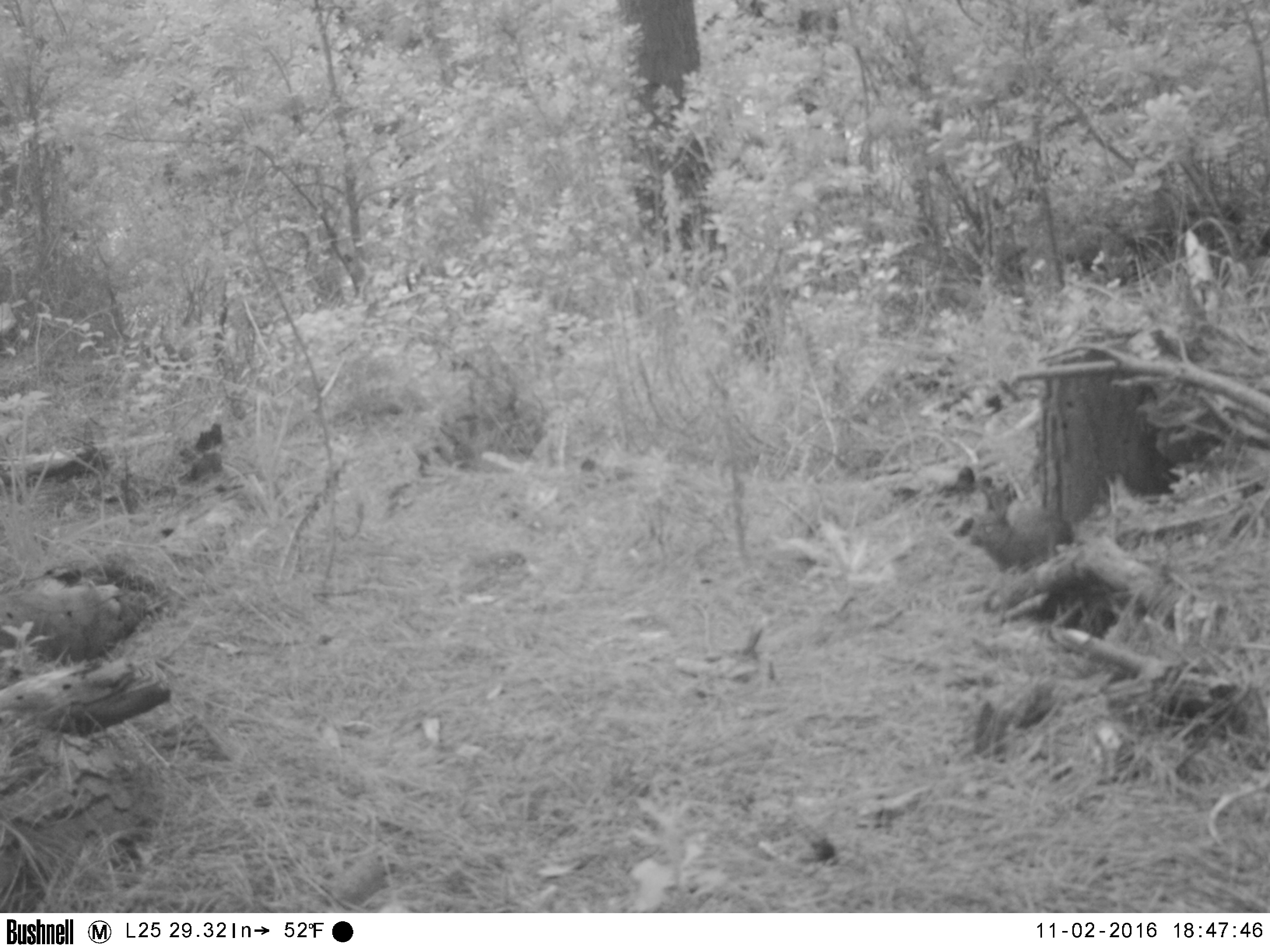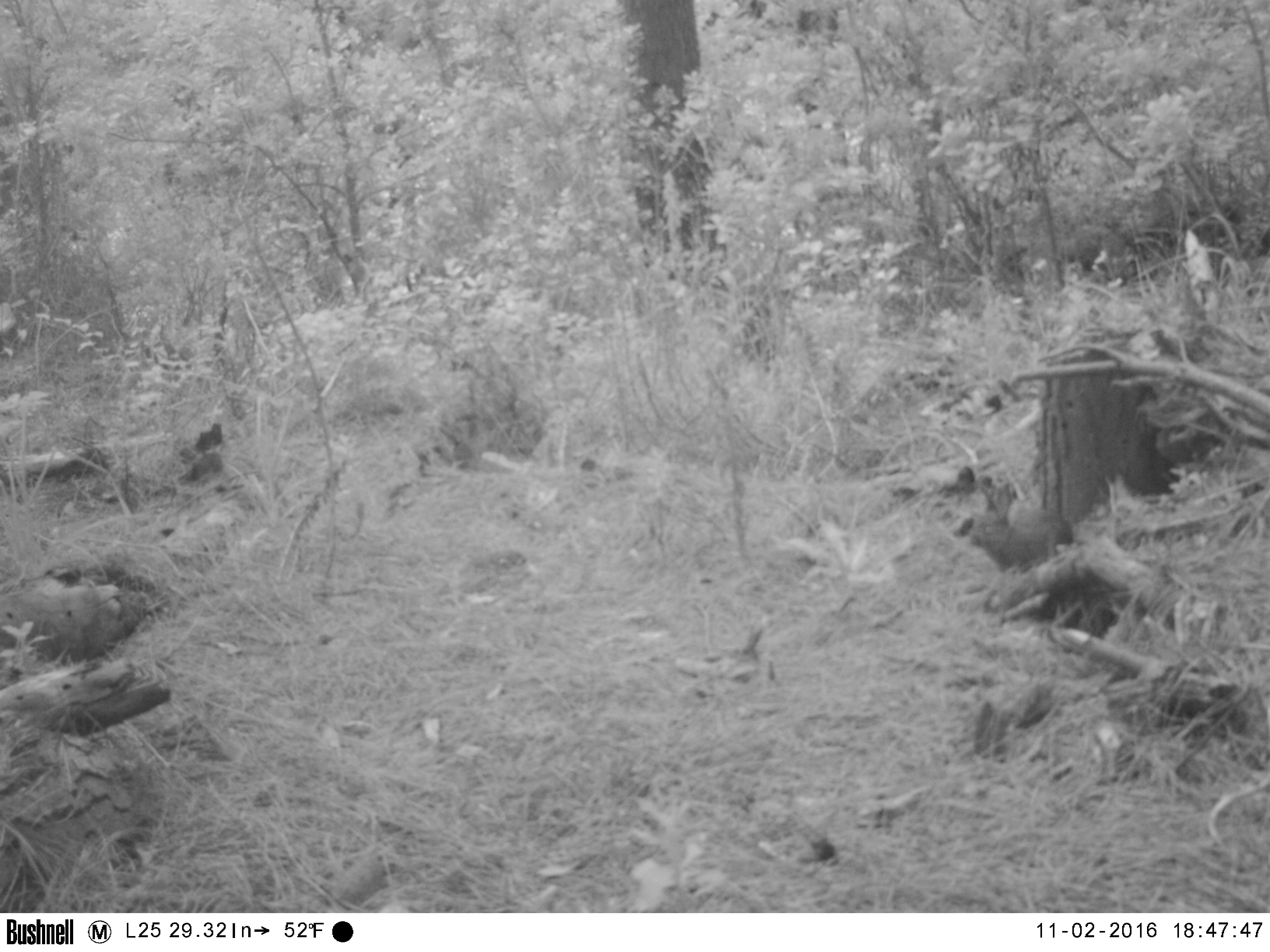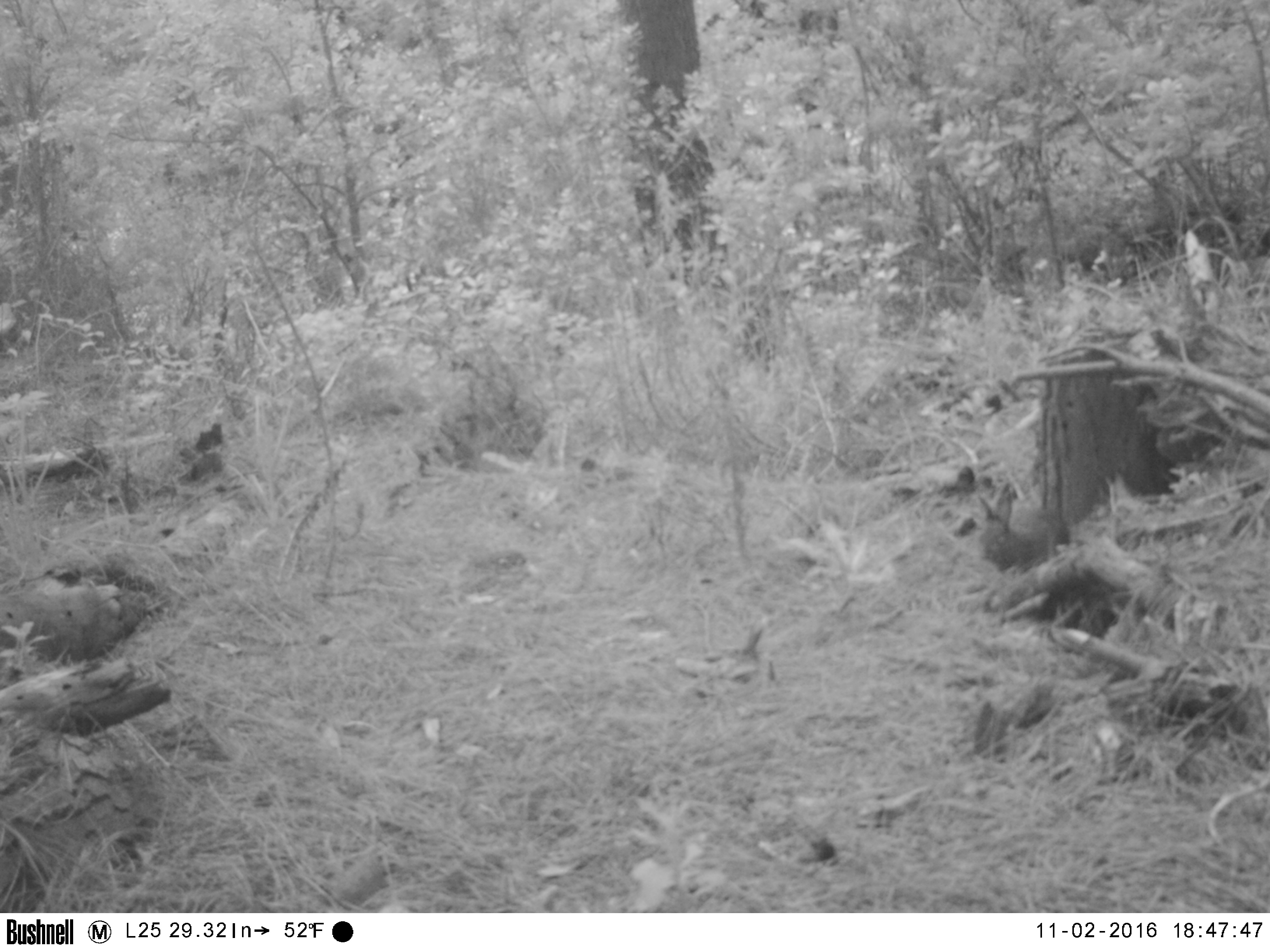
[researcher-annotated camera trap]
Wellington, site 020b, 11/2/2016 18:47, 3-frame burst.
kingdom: Animalia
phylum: Chordata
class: Mammalia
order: Lagomorpha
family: Leporidae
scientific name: Leporidae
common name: rabbit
Rabbit (Leporidae).